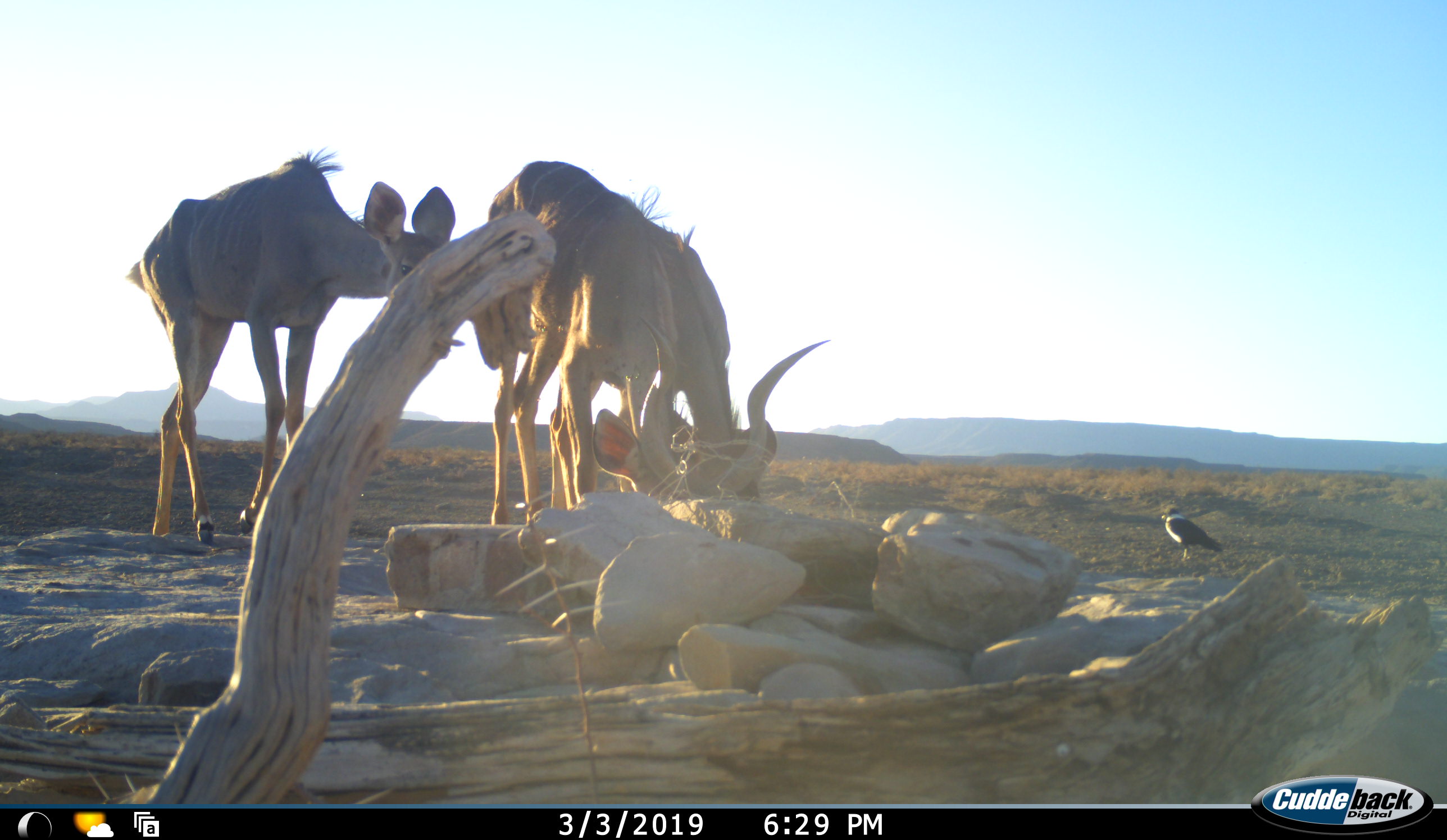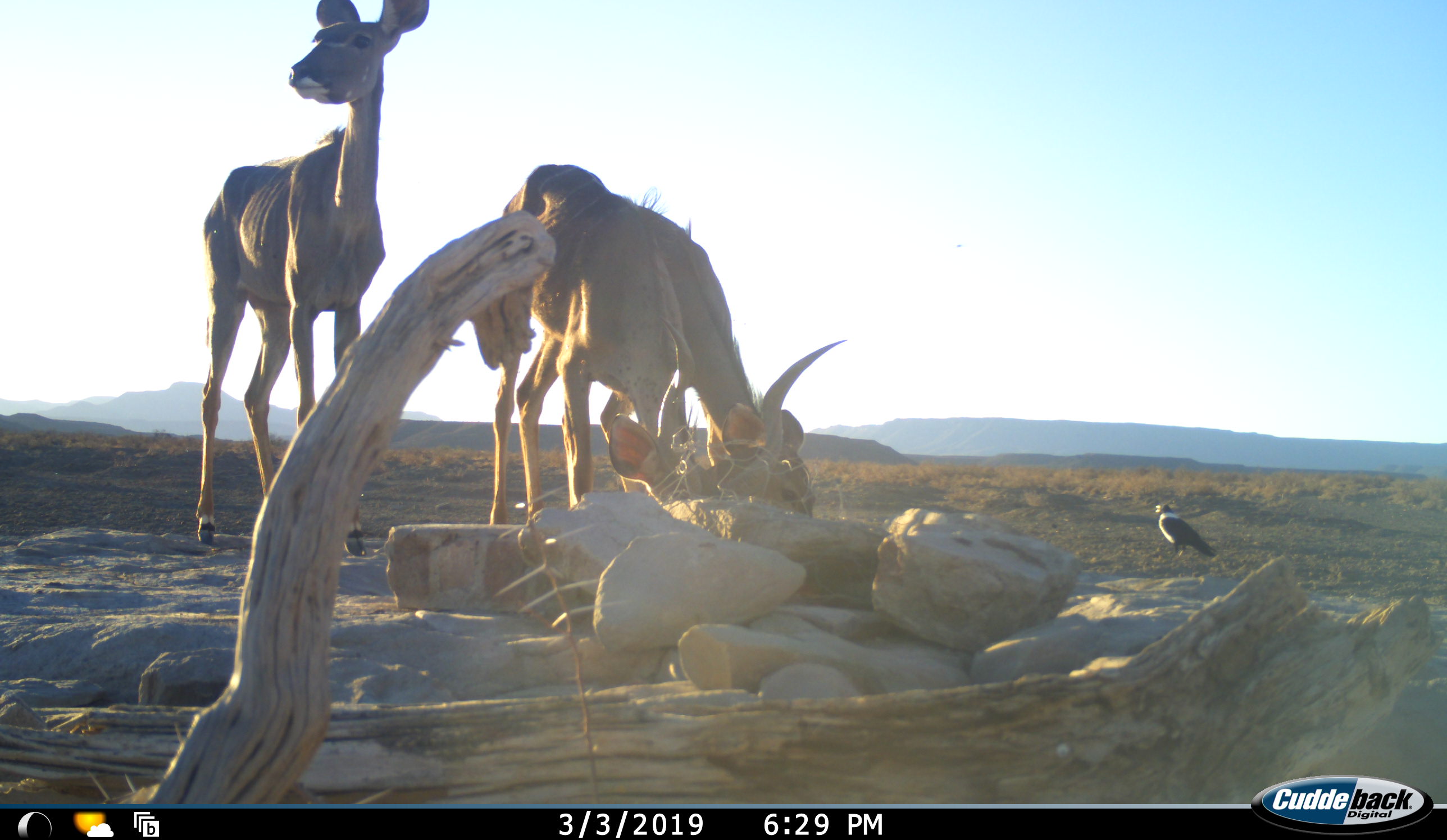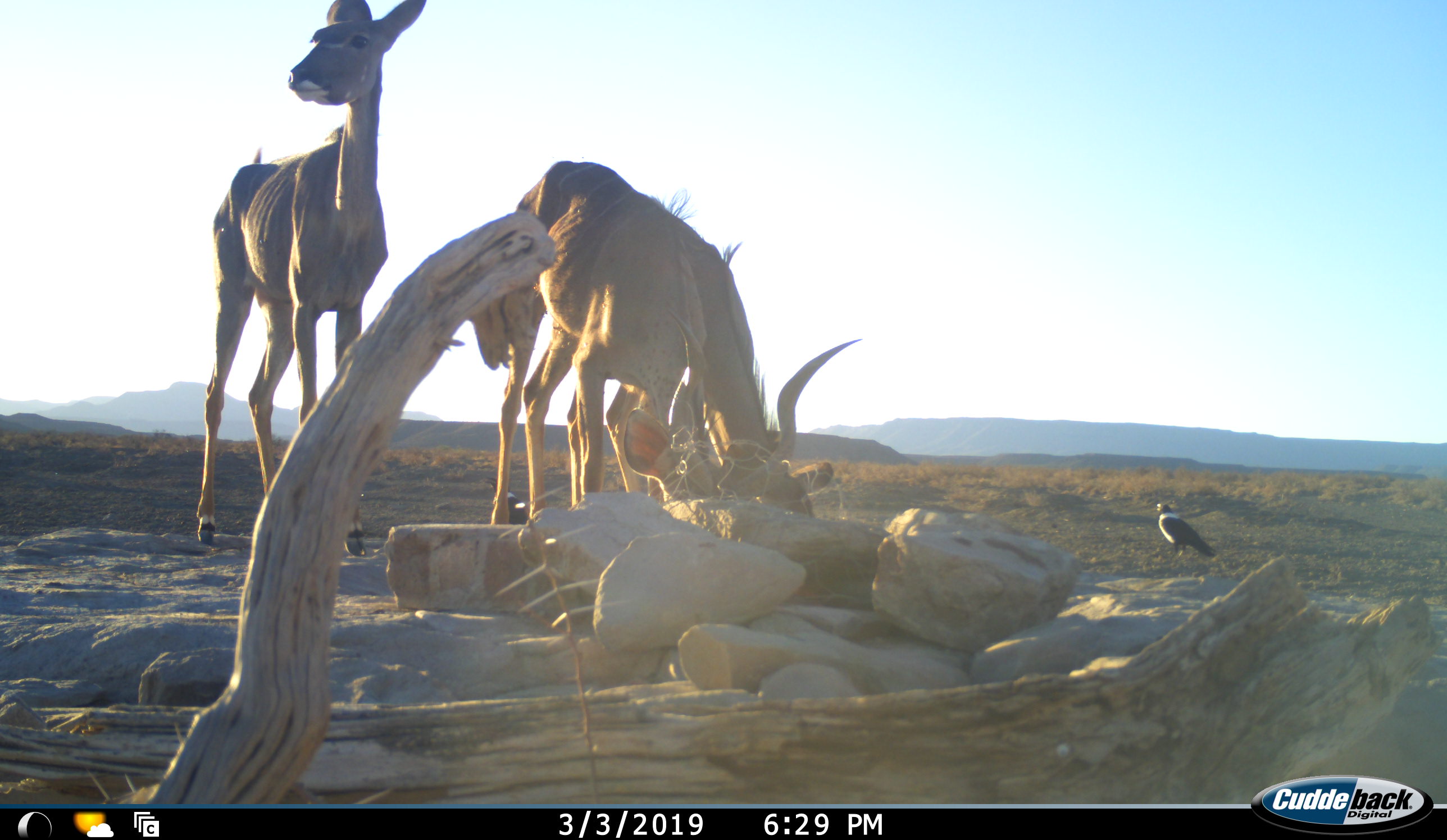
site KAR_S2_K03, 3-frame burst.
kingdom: Animalia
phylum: Chordata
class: Aves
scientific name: Aves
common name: bird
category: birdother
Birdother (bird) (Aves), count 1. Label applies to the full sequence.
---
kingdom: Animalia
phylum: Chordata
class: Mammalia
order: Artiodactyla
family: Bovidae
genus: Tragelaphus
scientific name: Tragelaphus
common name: kudu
Kudu (Tragelaphus), count 3. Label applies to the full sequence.